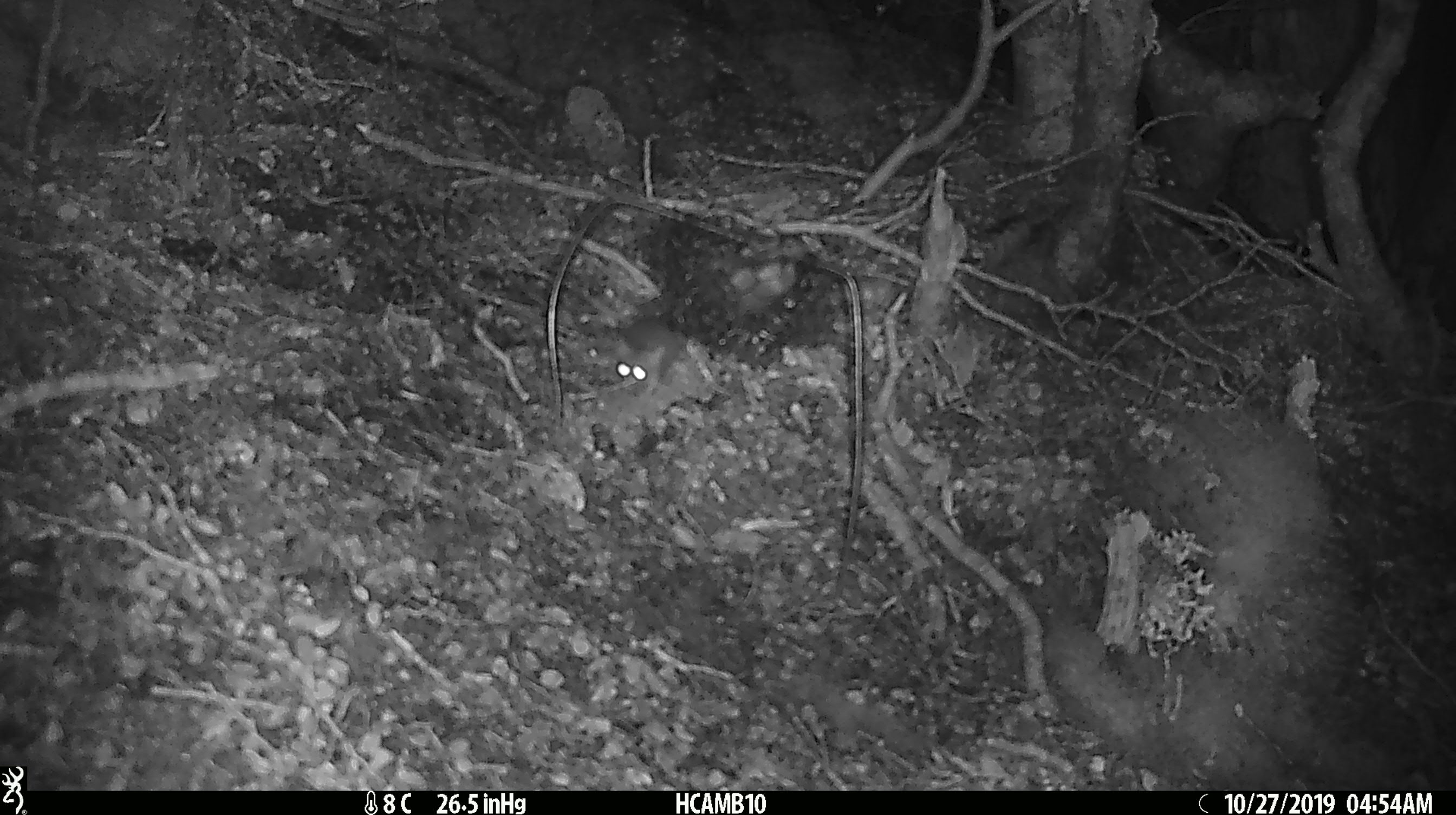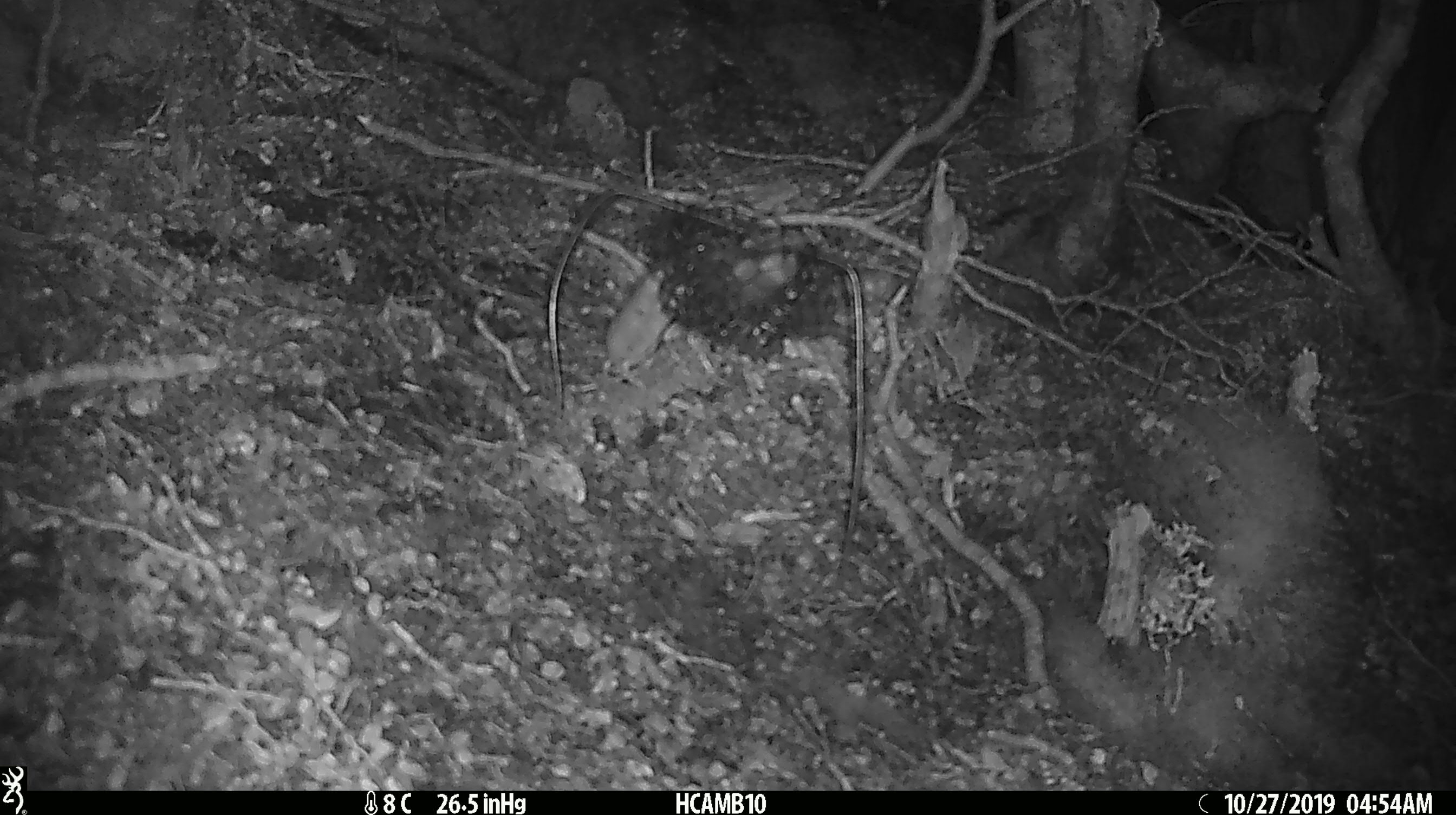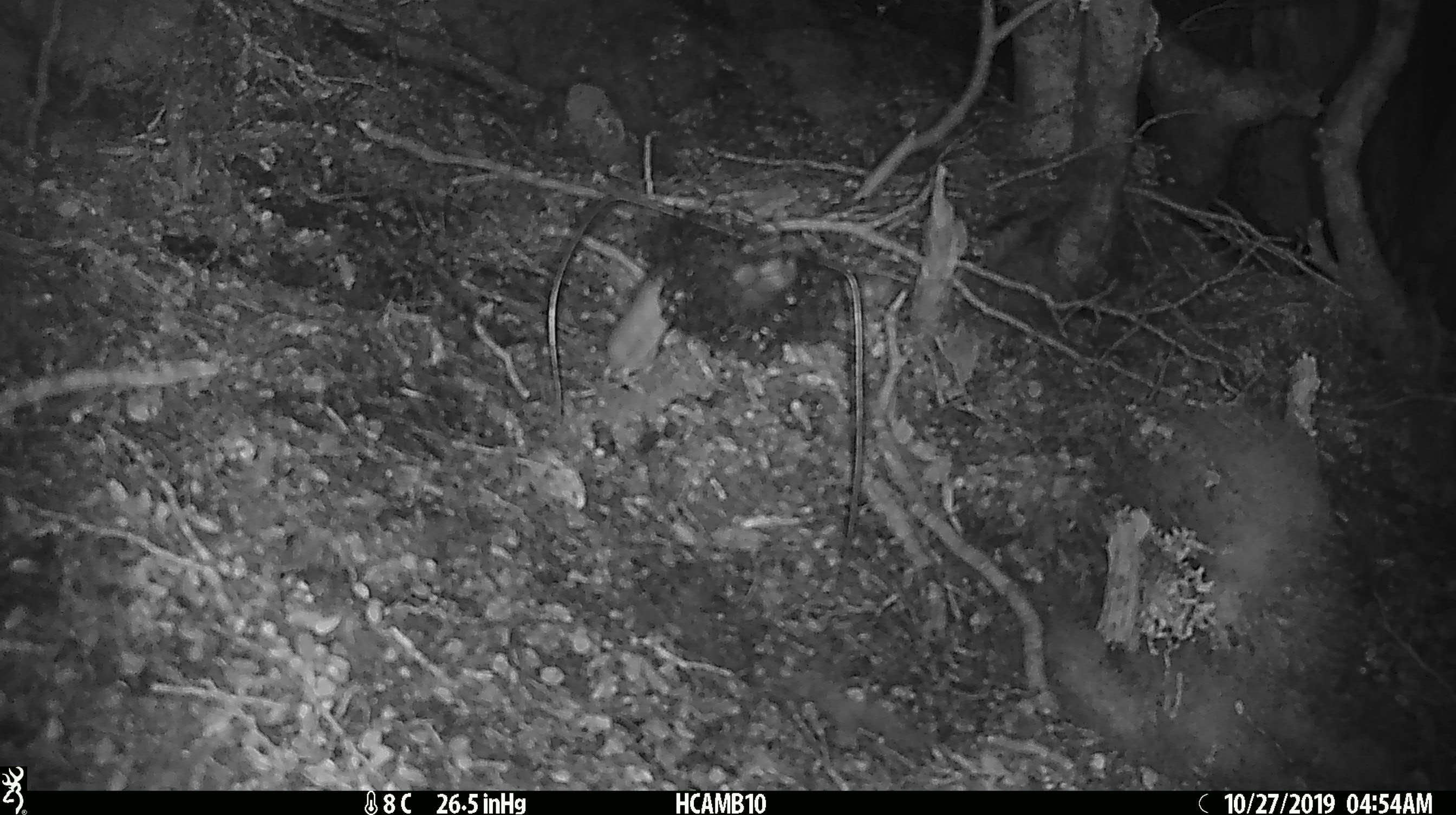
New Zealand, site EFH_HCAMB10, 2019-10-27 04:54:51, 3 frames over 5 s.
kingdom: Animalia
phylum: Chordata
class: Mammalia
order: Rodentia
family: Muridae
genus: Mus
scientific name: Mus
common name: mouse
Mouse (Mus).